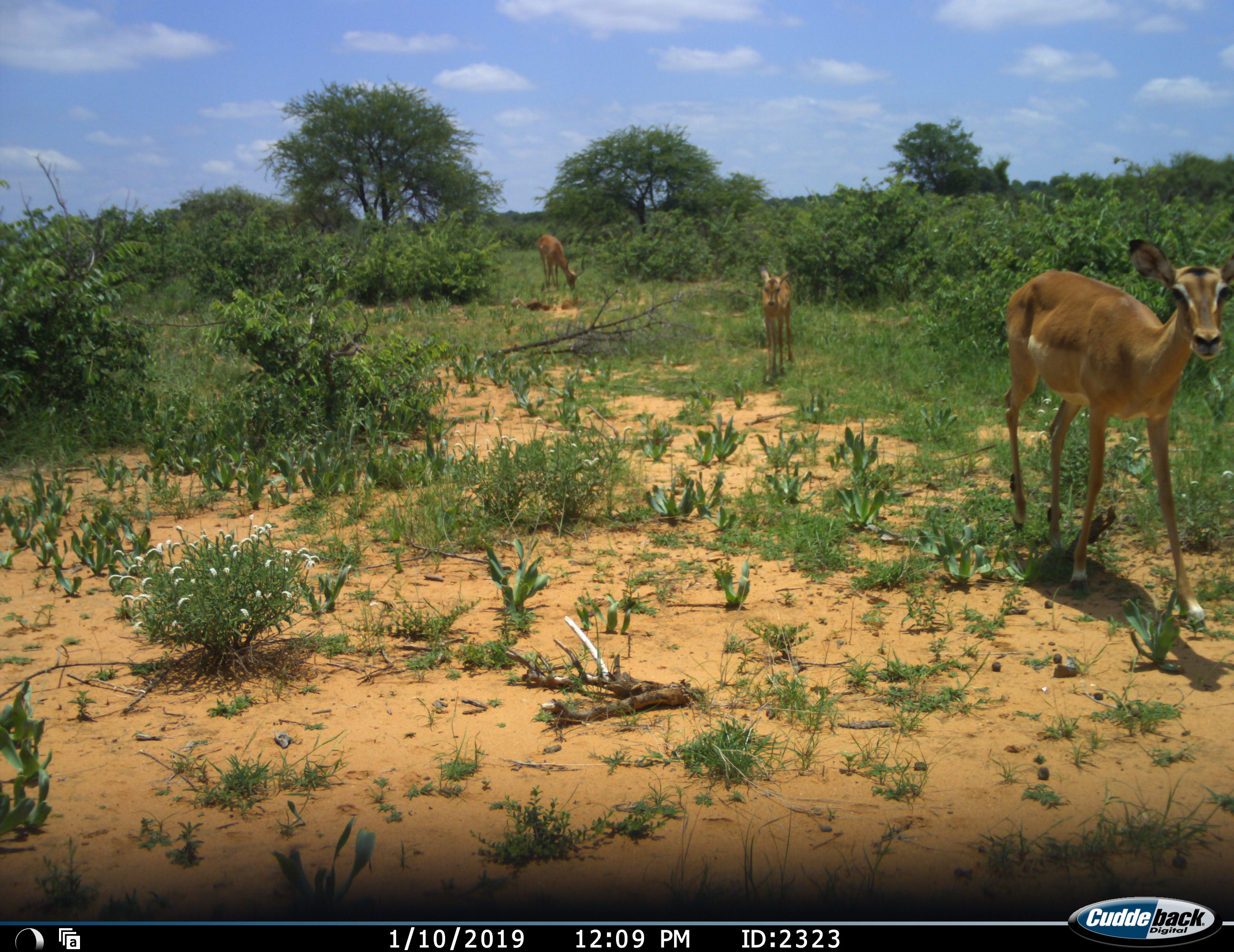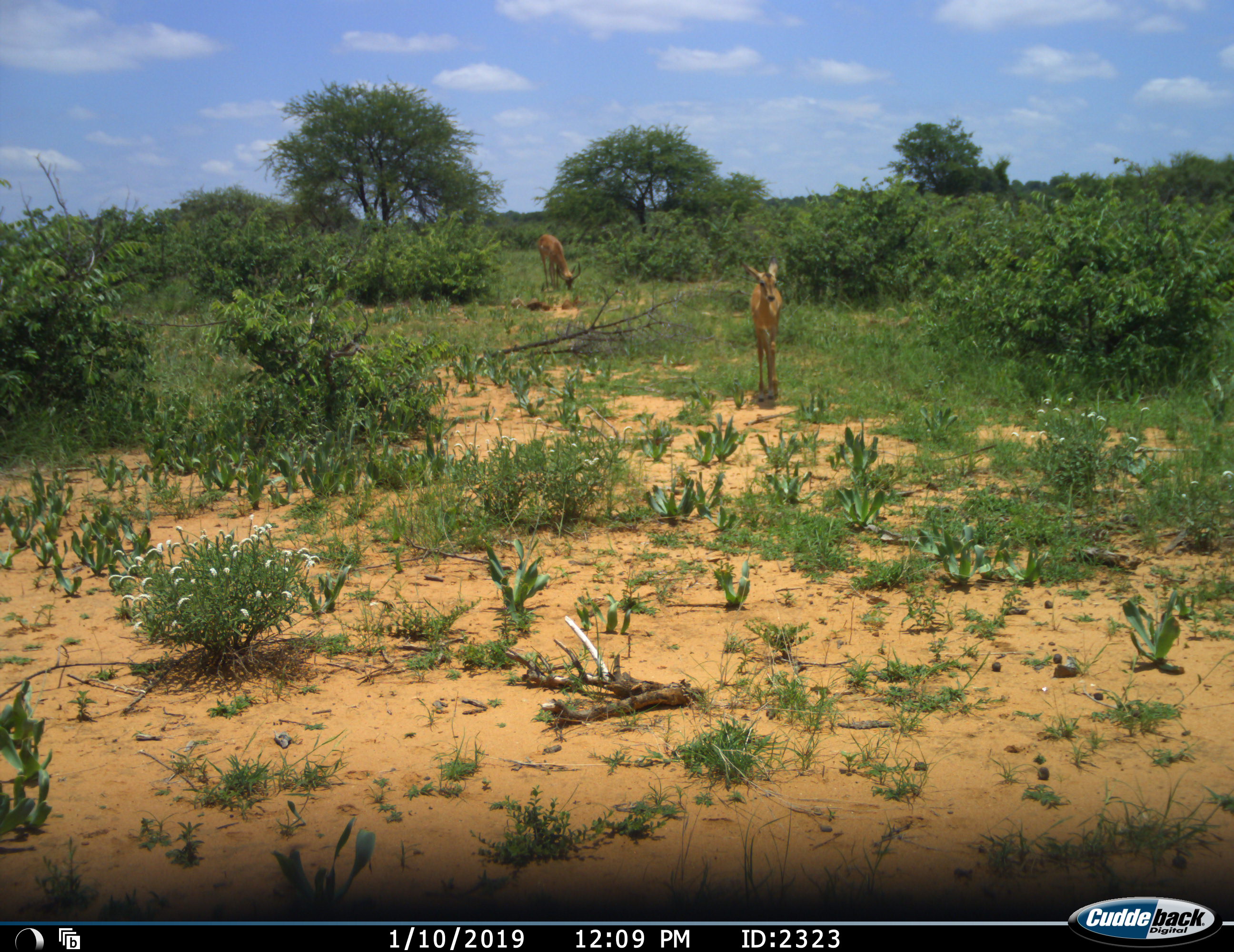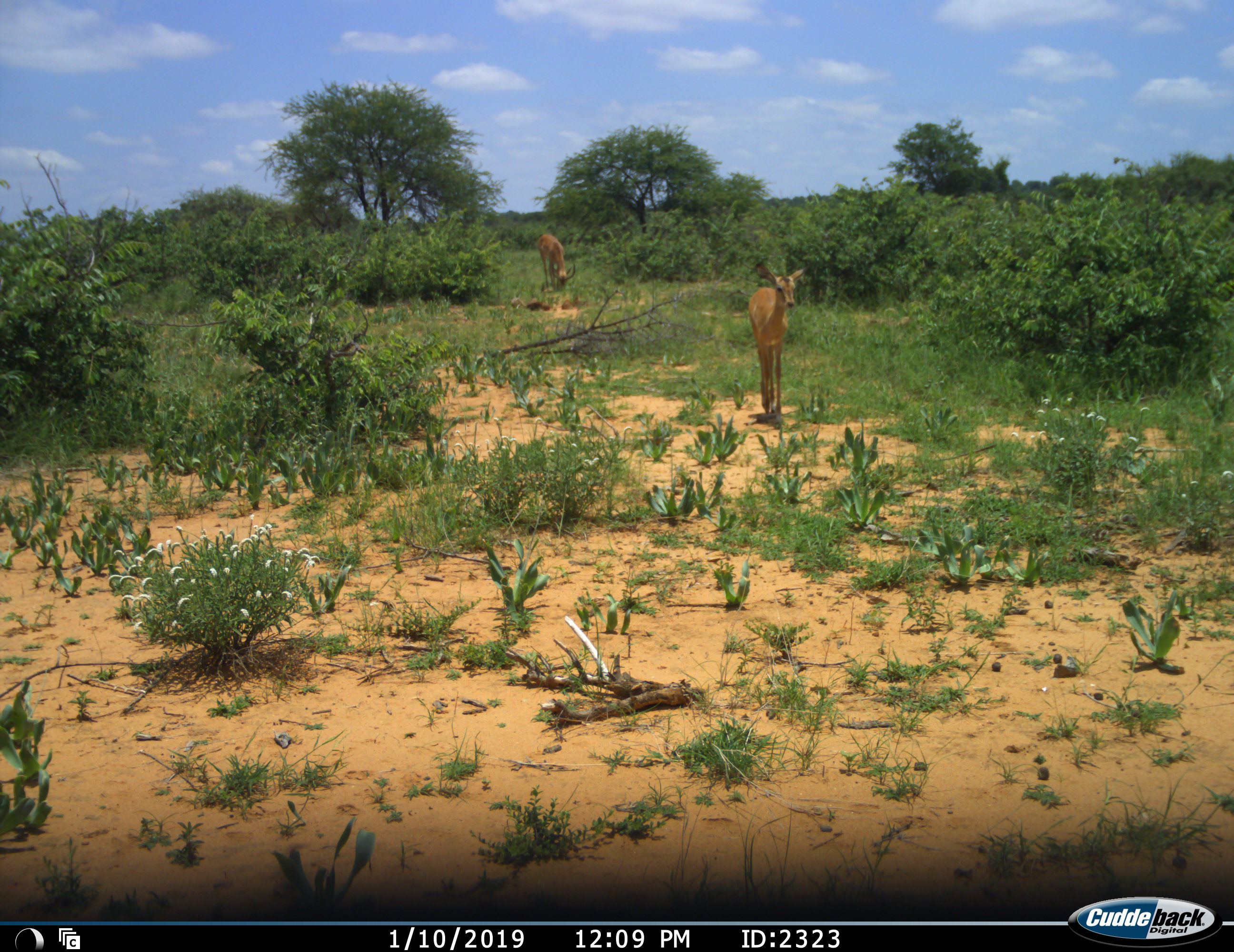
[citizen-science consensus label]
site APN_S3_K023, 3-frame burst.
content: unidentified animal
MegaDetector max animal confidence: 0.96